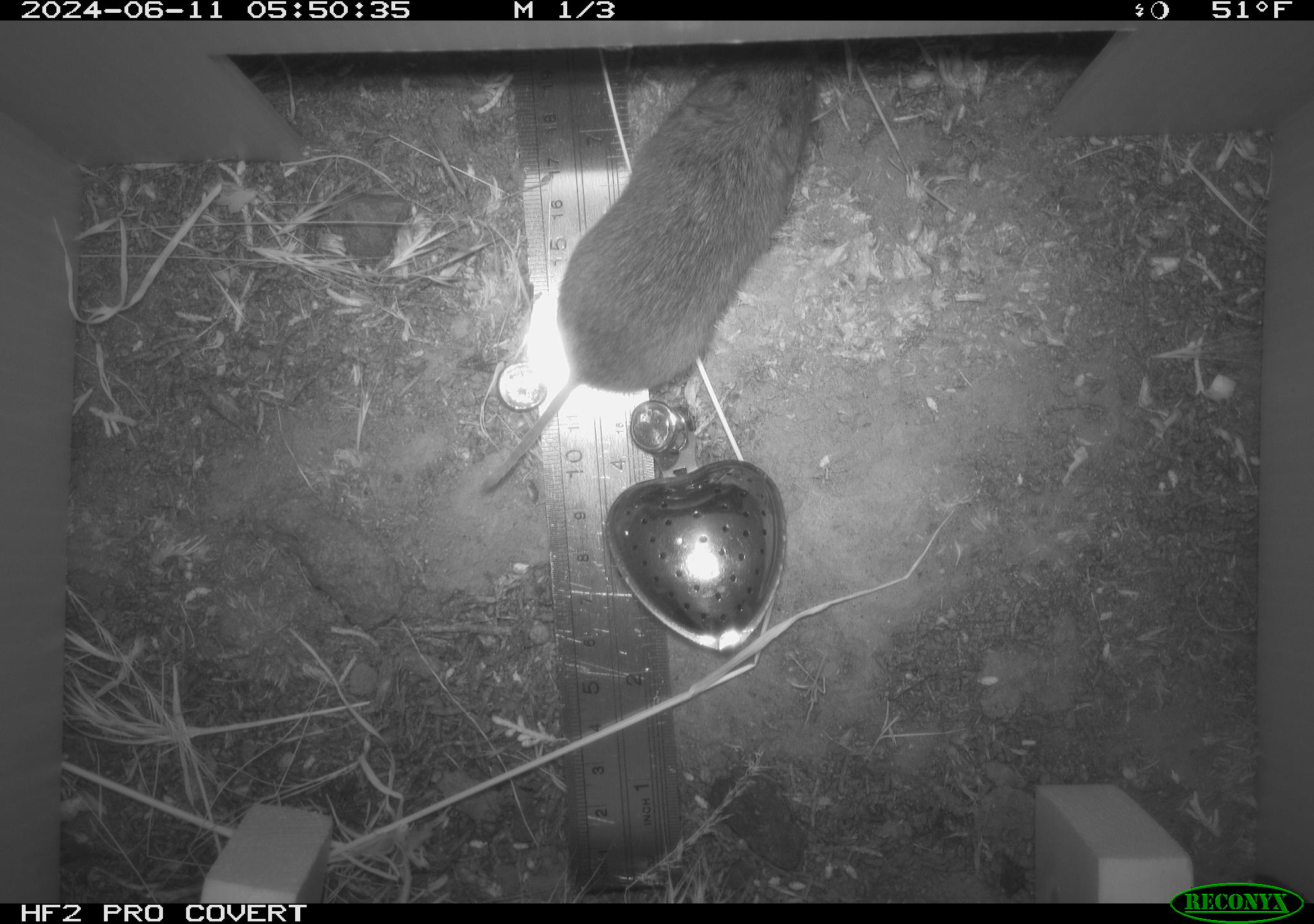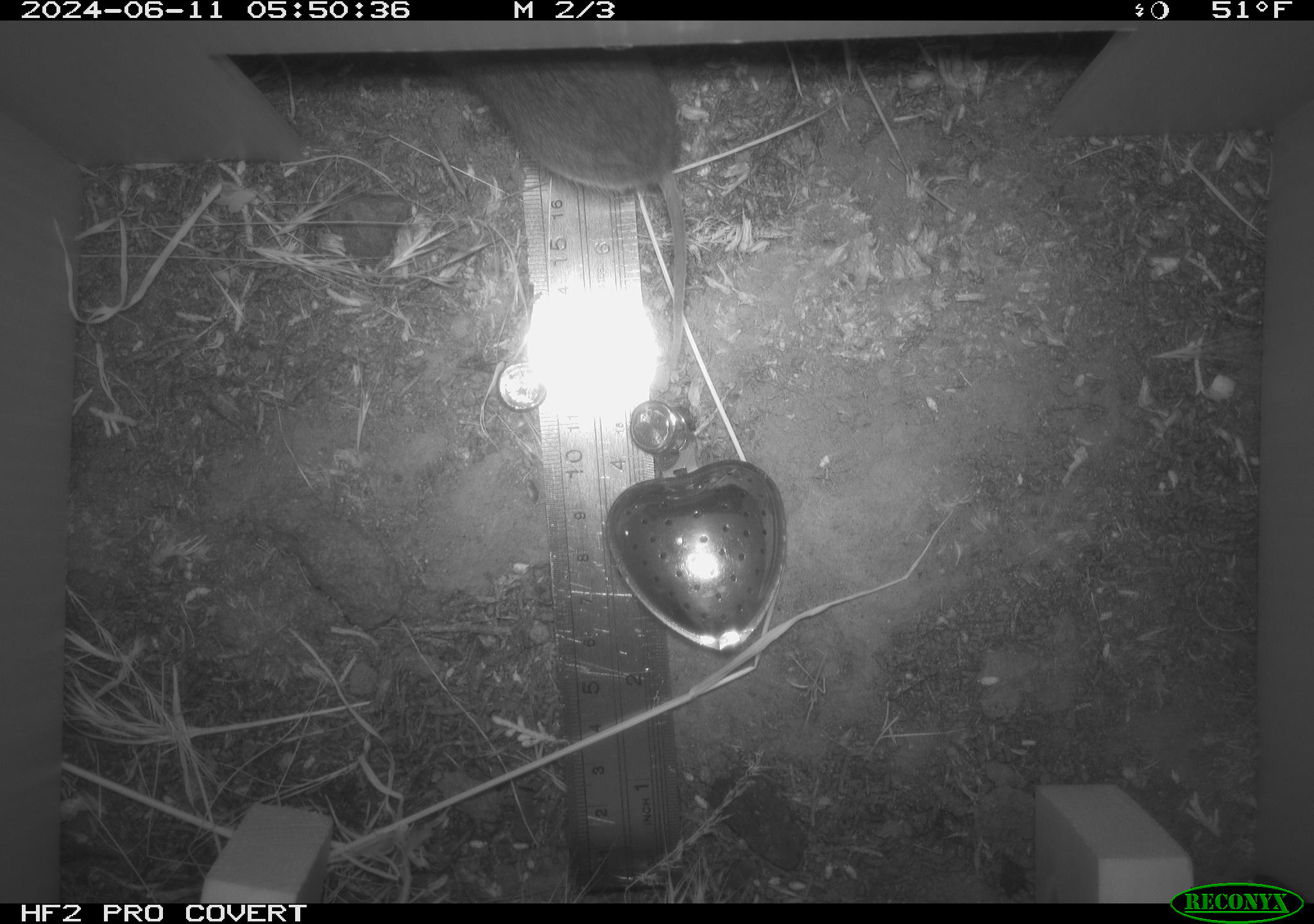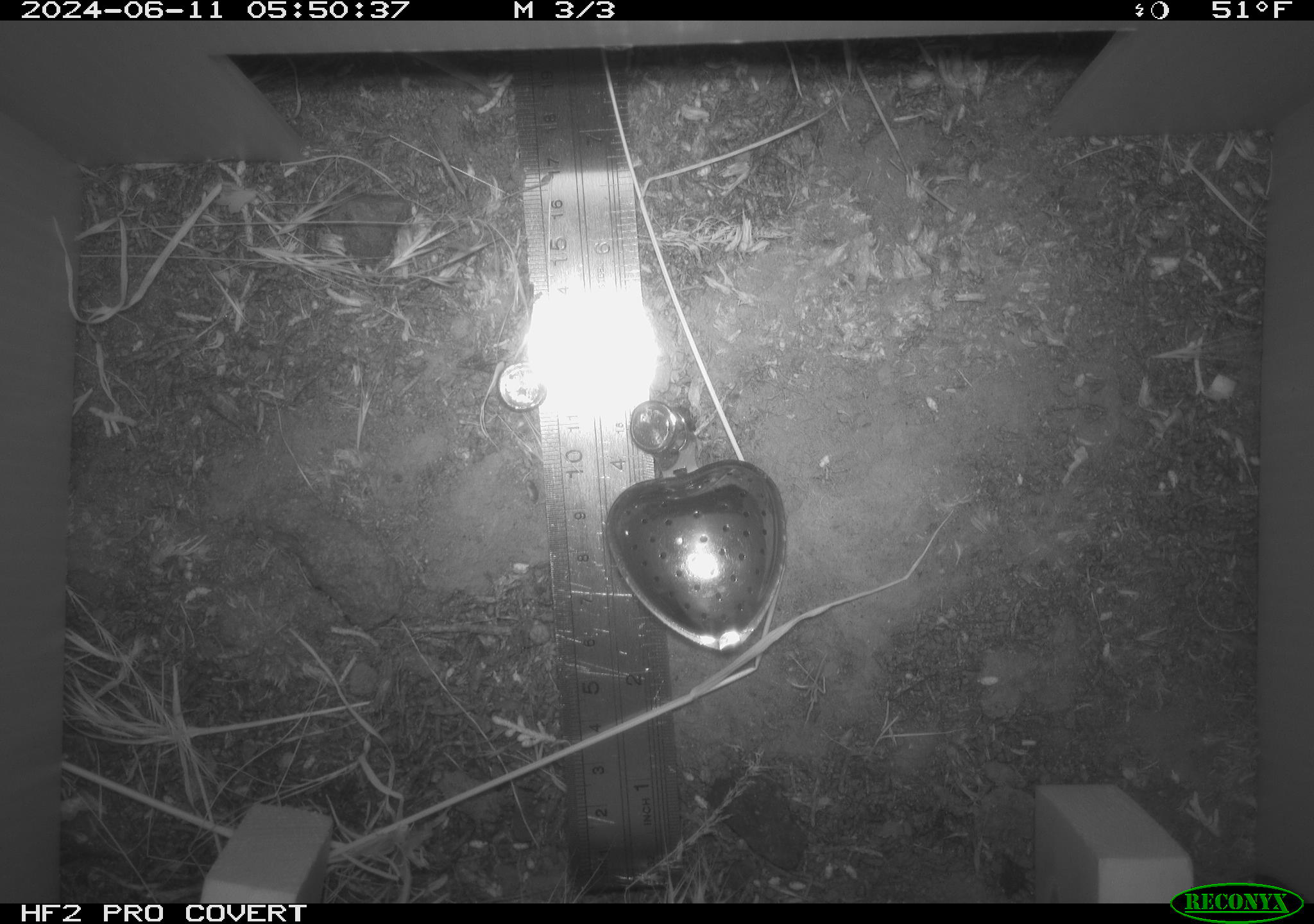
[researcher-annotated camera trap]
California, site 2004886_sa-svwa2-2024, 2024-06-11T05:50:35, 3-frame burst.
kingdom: Animalia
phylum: Chordata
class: Mammalia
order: Rodentia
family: Cricetidae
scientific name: Arvicolinae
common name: voles, lemmings, and muskrats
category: arvicolinae subfamily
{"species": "arvicolinae subfamily (voles, lemmings, and muskrats) (Arvicolinae)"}